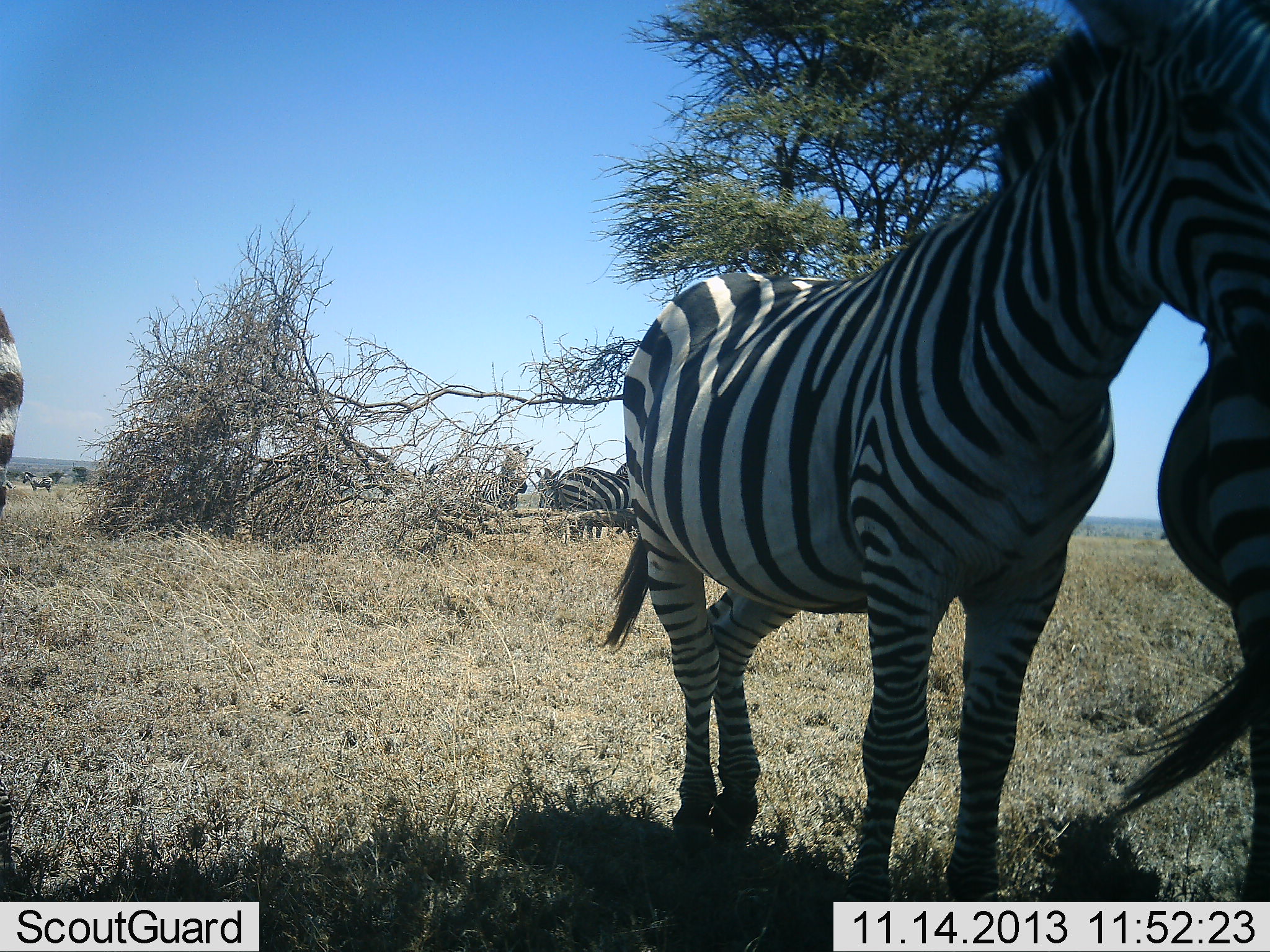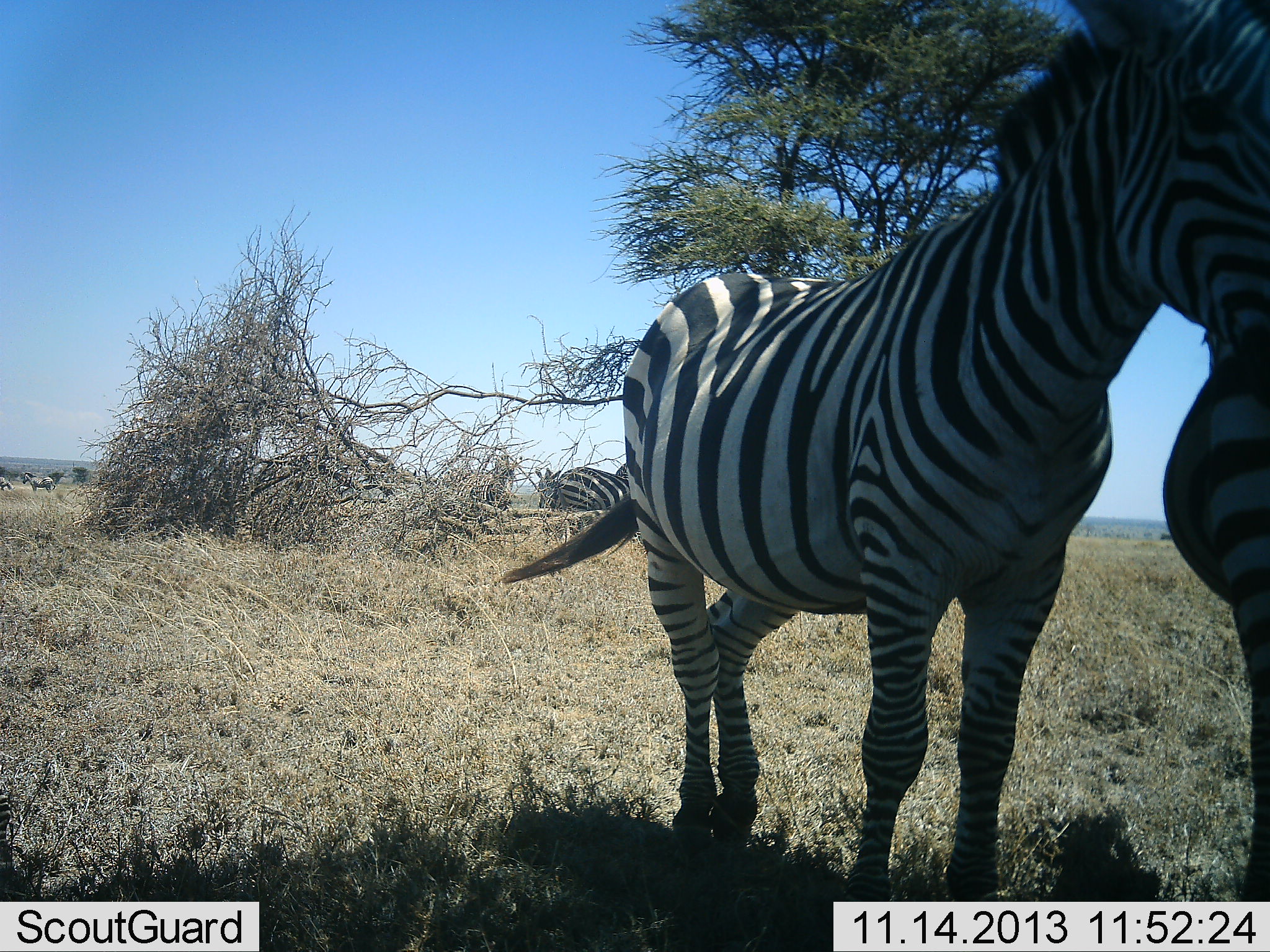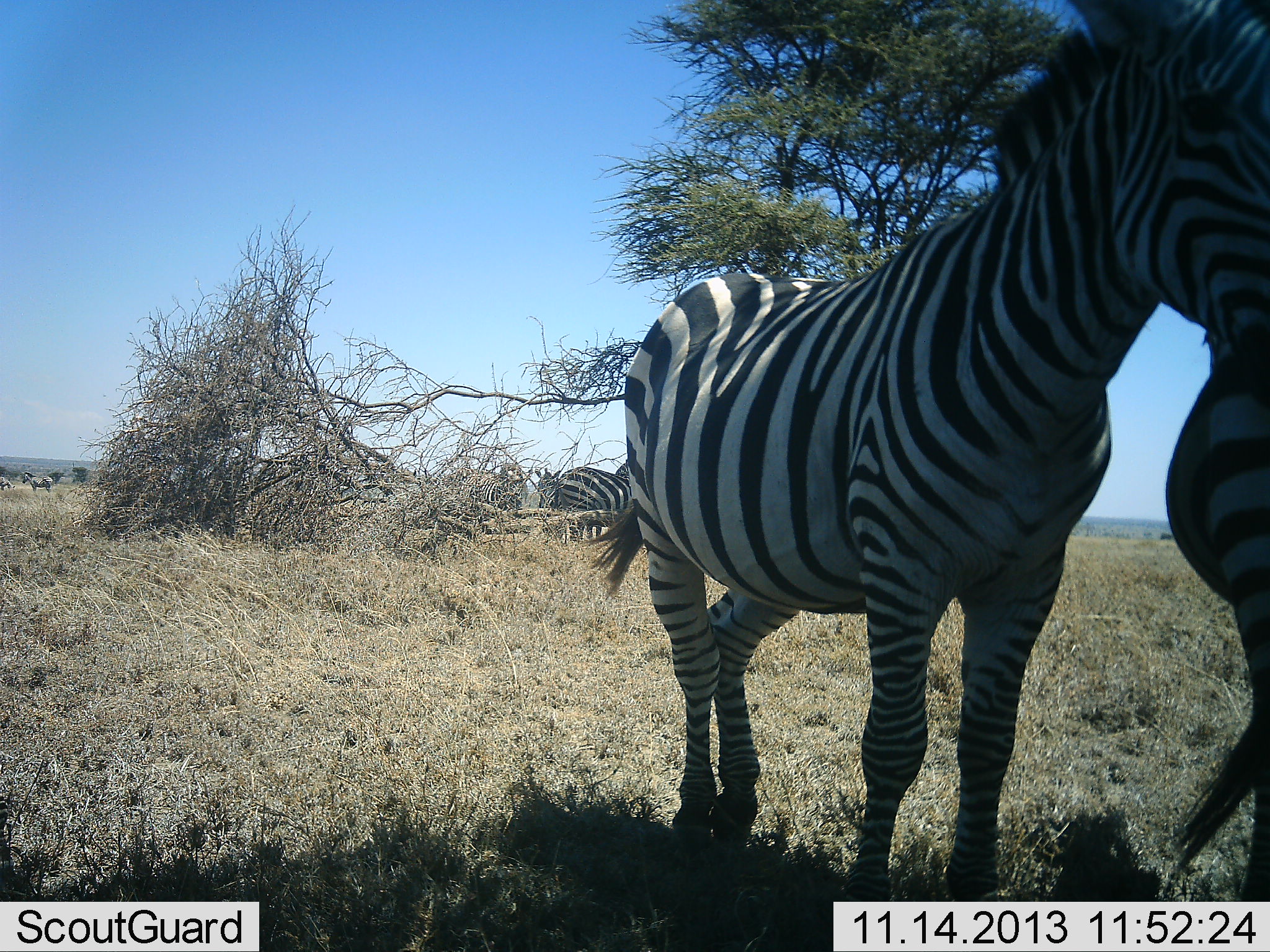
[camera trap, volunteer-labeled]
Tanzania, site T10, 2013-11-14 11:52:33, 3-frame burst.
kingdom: Animalia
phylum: Chordata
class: Mammalia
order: Perissodactyla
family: Equidae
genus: Equus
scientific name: Equus quagga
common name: plains zebra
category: zebra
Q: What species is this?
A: Zebra (plains zebra) (Equus quagga).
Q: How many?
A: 5.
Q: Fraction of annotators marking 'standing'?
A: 93%.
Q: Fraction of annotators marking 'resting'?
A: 7%.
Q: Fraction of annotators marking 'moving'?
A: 25%.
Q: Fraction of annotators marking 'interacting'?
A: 25%.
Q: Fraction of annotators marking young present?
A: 0%.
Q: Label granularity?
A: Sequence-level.